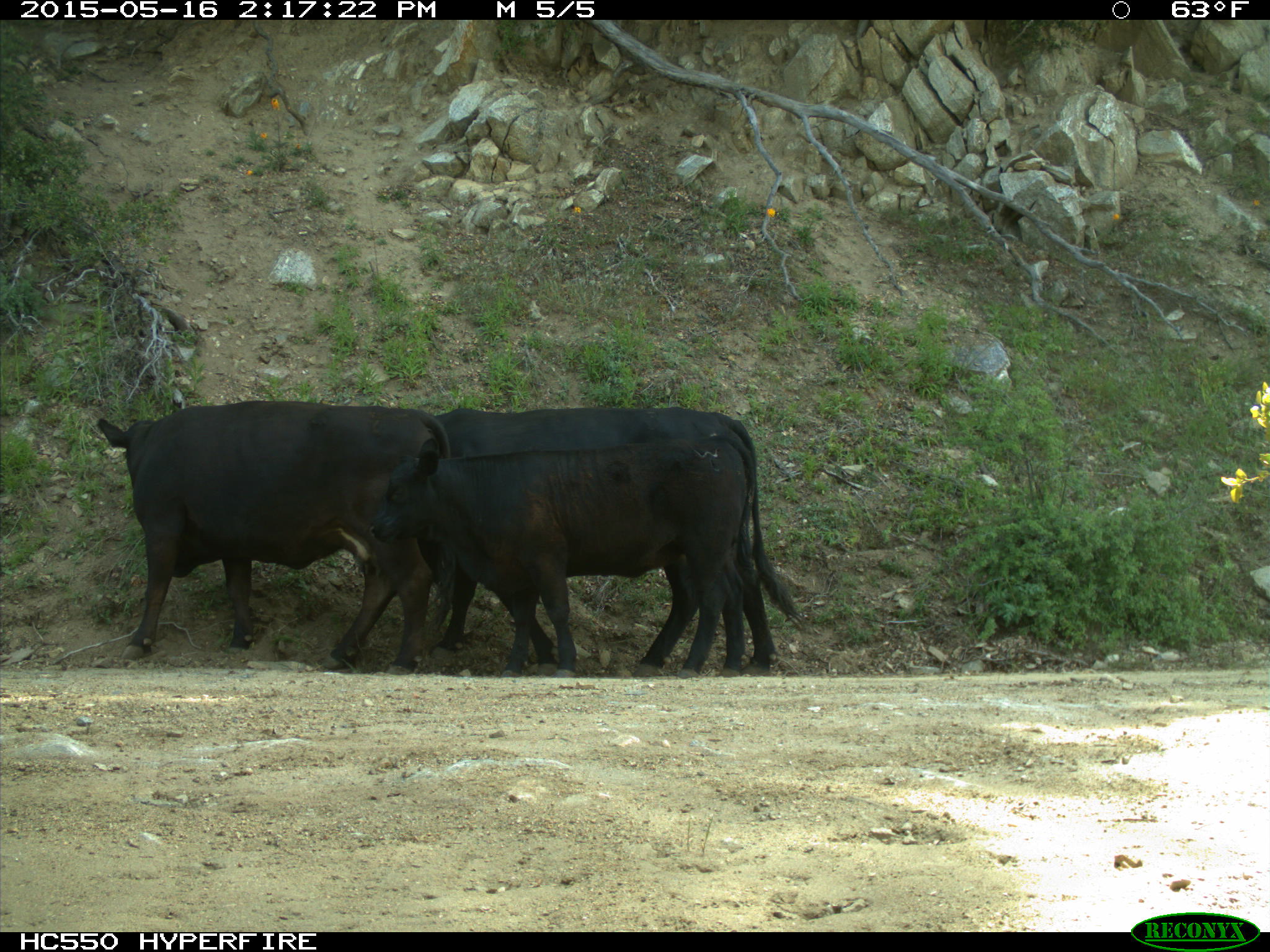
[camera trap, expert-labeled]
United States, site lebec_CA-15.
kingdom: Animalia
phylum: Chordata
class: Mammalia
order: Artiodactyla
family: Bovidae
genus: Bos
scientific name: Bos taurus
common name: domestic cow